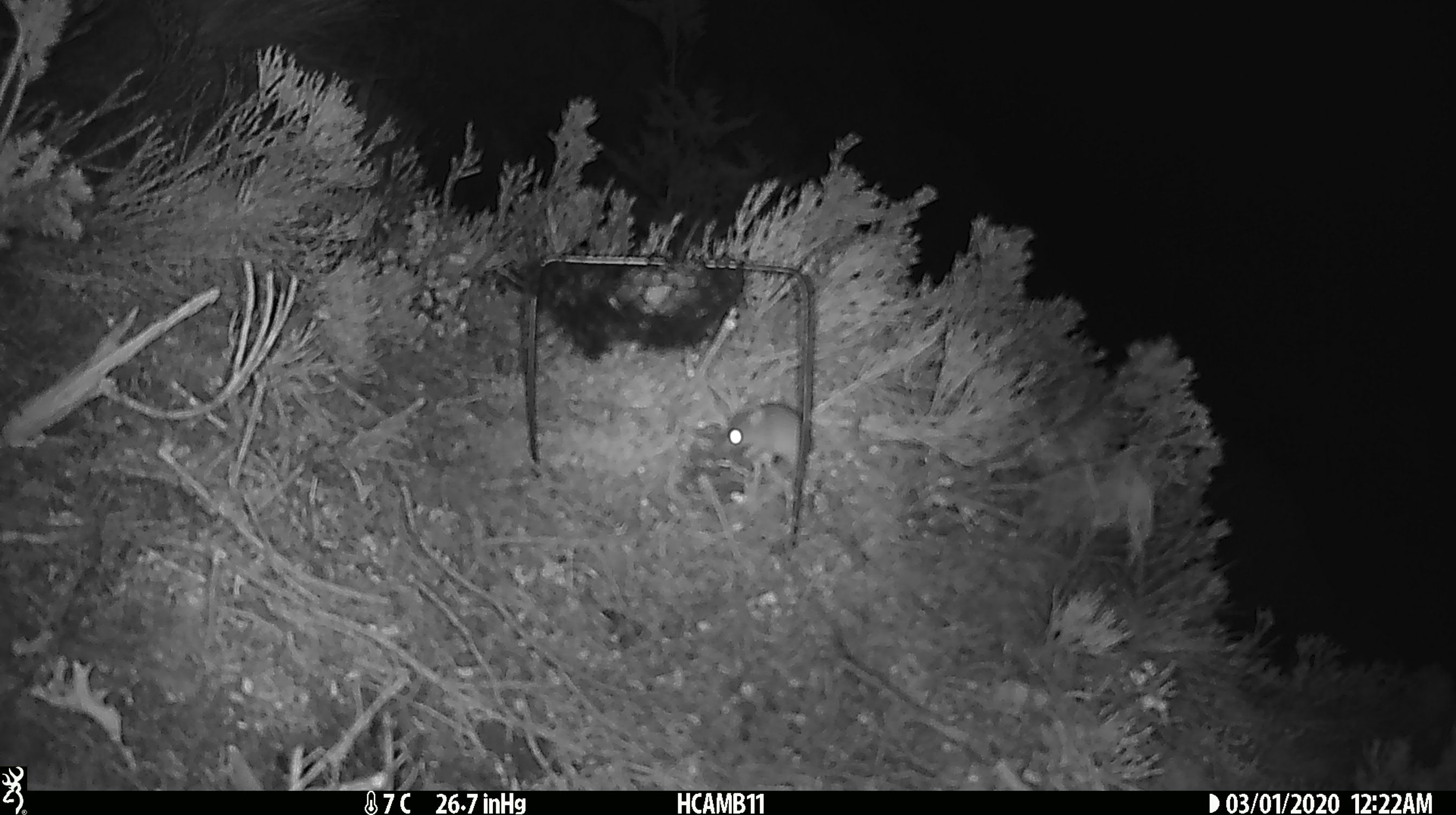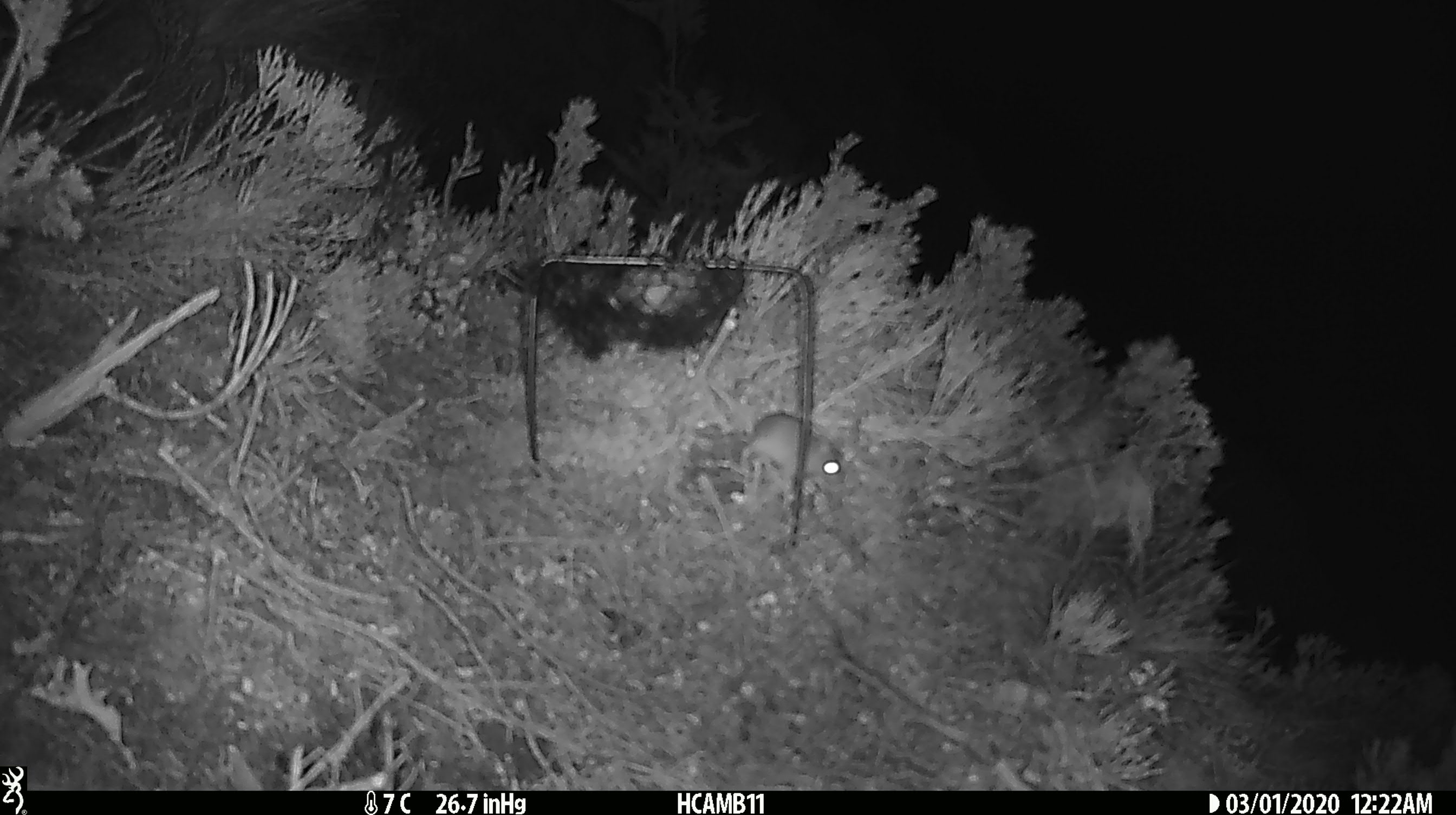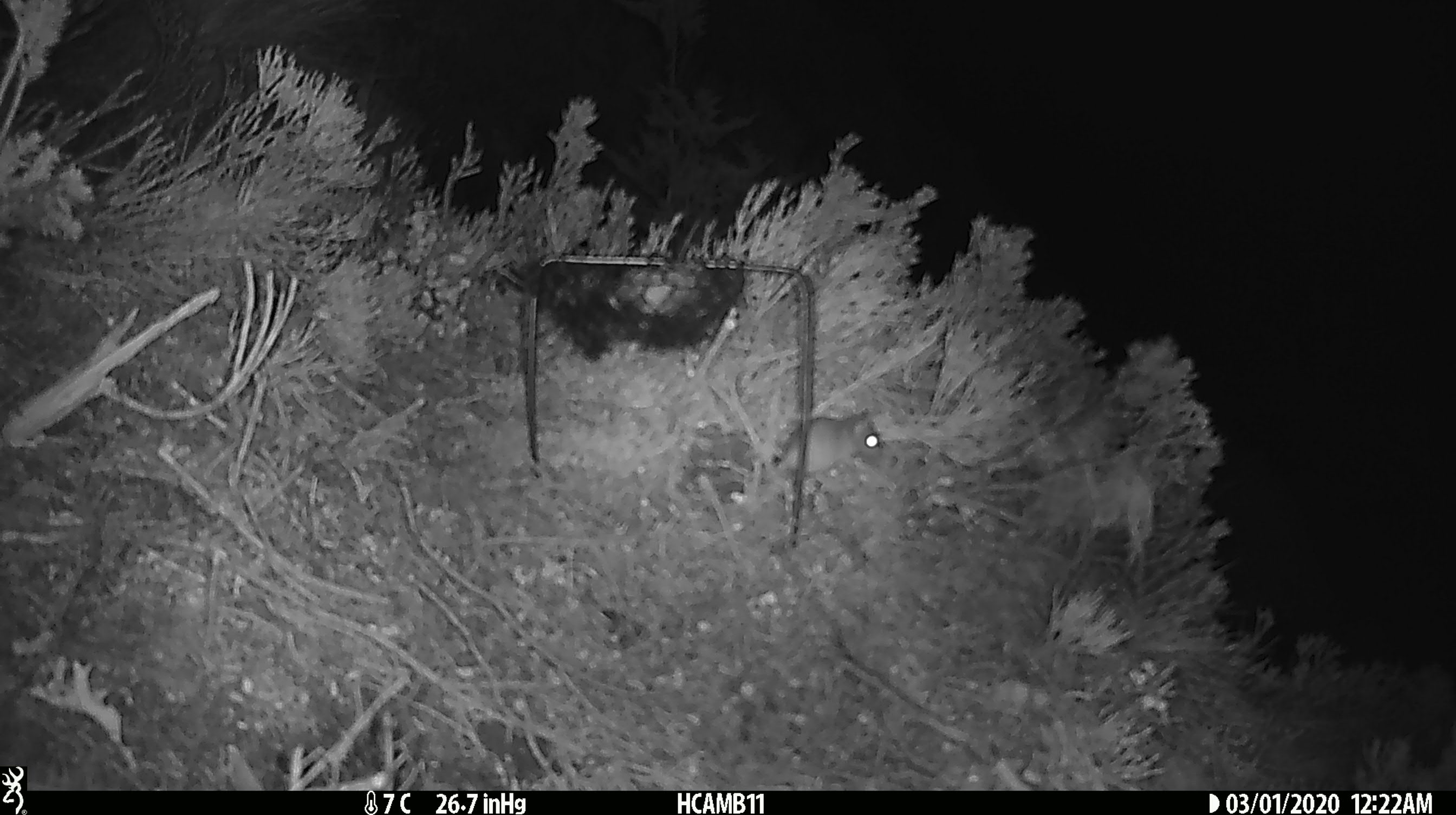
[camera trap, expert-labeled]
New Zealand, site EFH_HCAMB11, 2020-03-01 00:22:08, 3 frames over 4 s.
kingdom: Animalia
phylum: Chordata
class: Mammalia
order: Rodentia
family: Muridae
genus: Mus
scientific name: Mus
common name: mouse